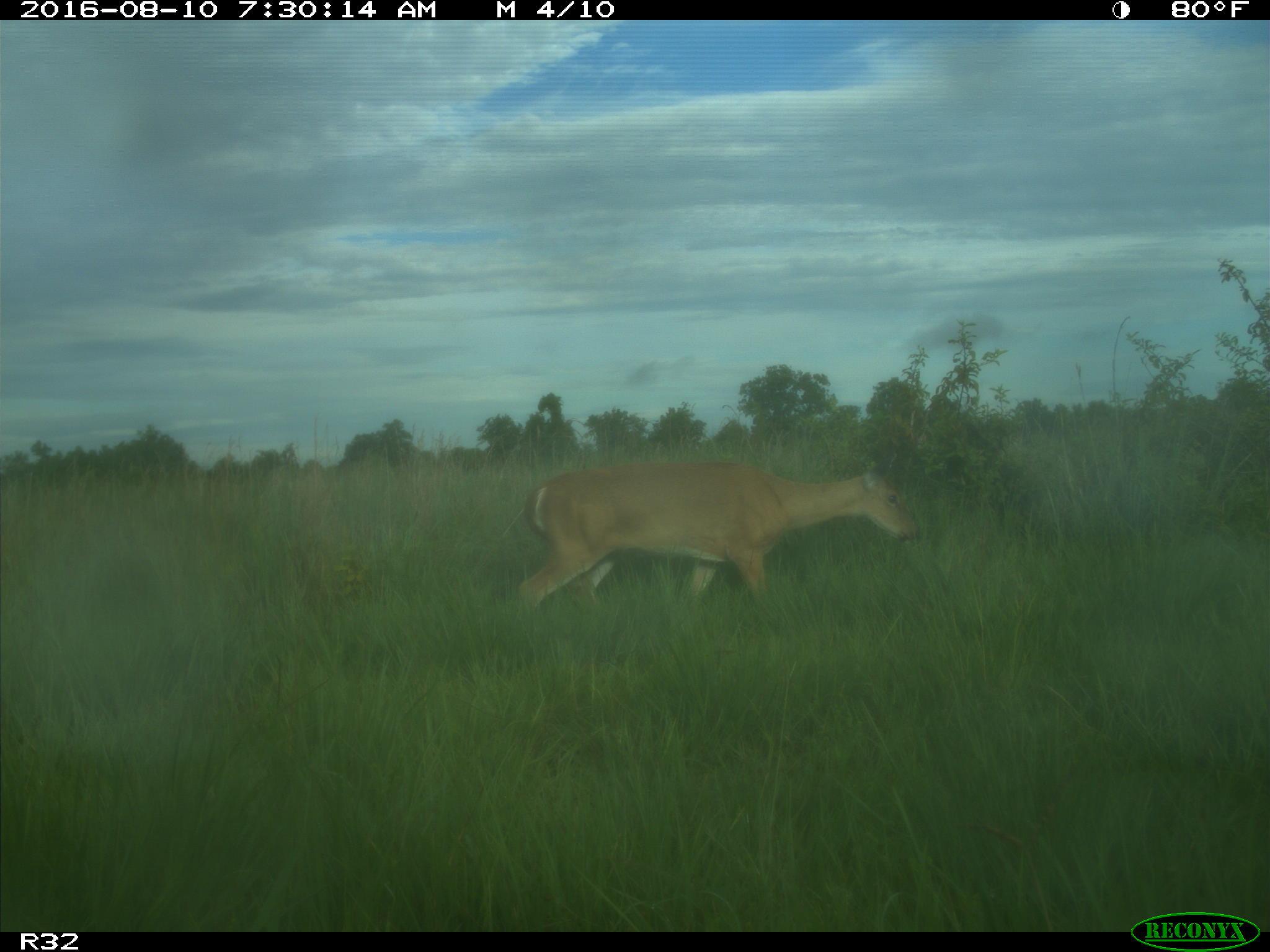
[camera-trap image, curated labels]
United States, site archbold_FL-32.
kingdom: Animalia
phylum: Chordata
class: Mammalia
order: Artiodactyla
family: Cervidae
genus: Odocoileus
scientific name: Odocoileus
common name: deer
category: unidentified deer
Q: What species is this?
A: Unidentified deer (deer) (Odocoileus).